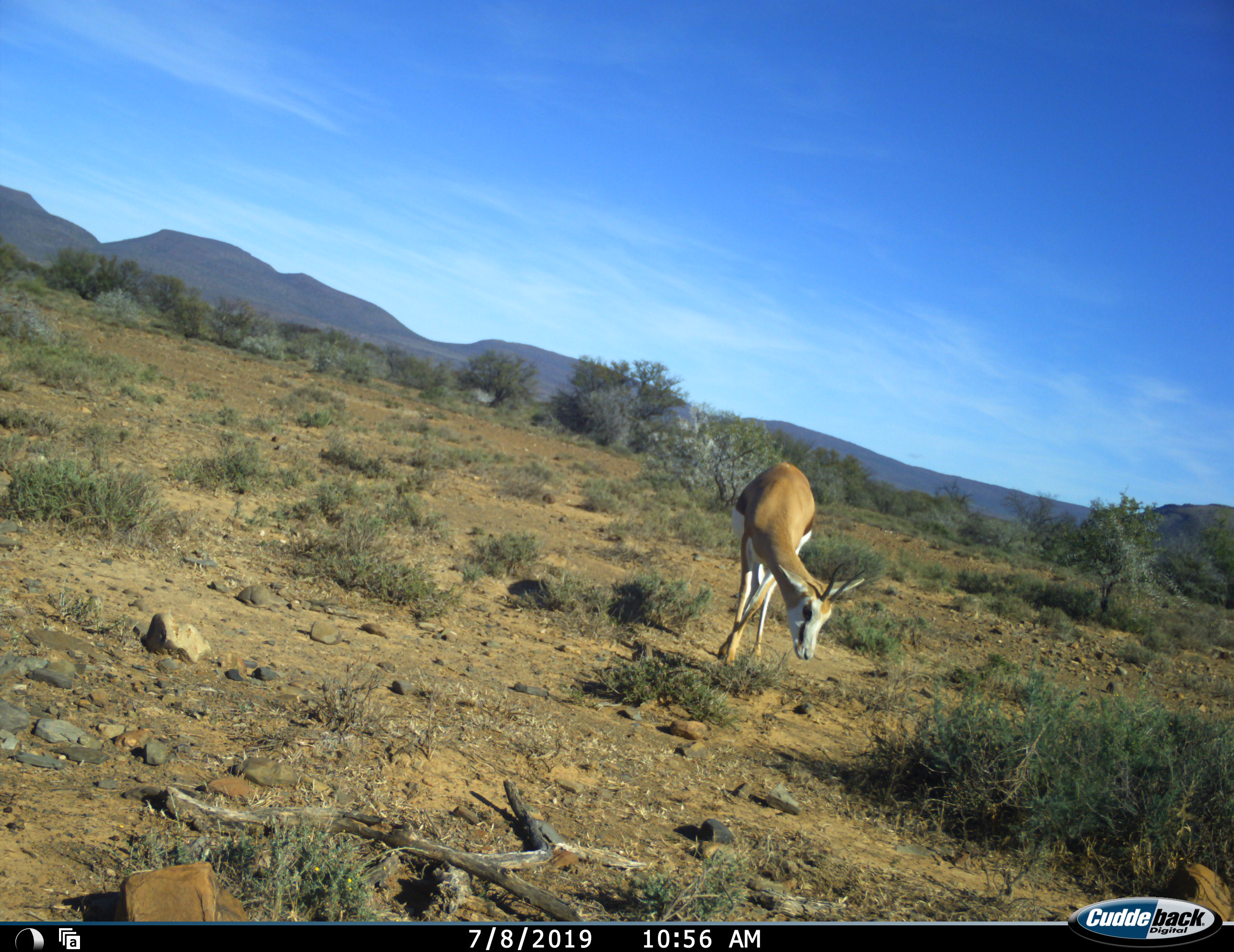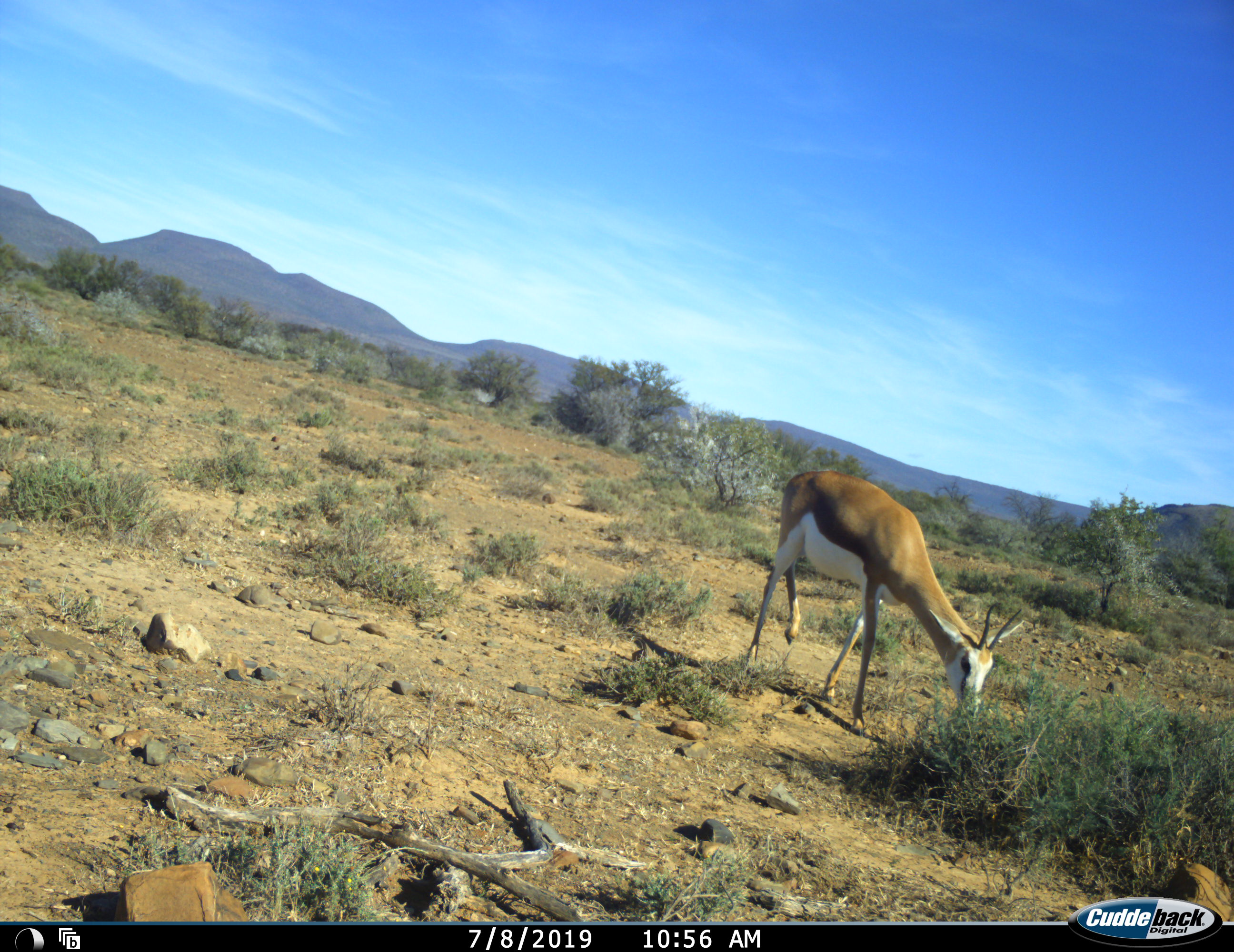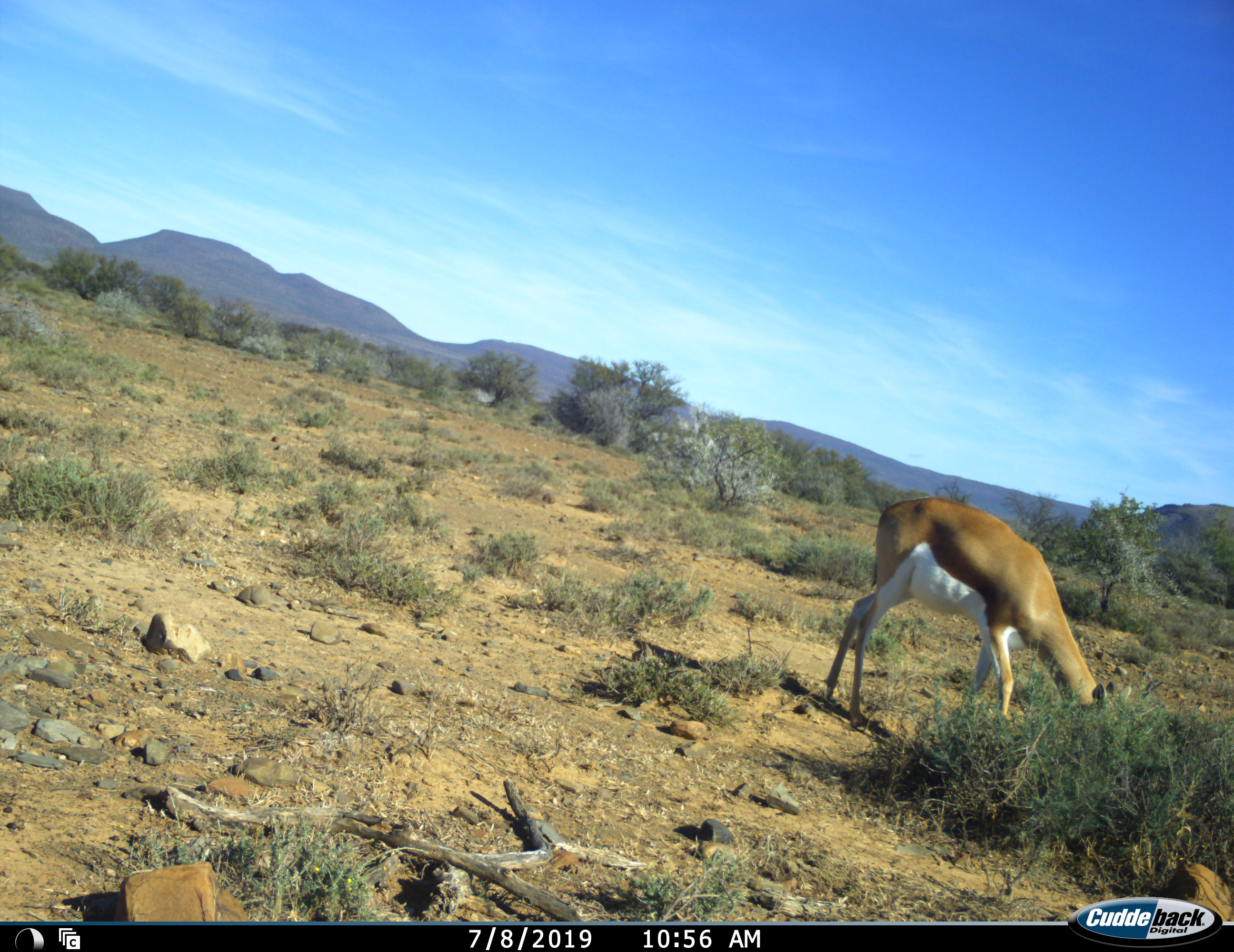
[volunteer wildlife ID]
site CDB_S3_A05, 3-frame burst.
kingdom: Animalia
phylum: Chordata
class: Mammalia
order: Artiodactyla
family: Bovidae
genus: Antidorcas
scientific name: Antidorcas marsupialis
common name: springbok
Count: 1.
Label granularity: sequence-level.